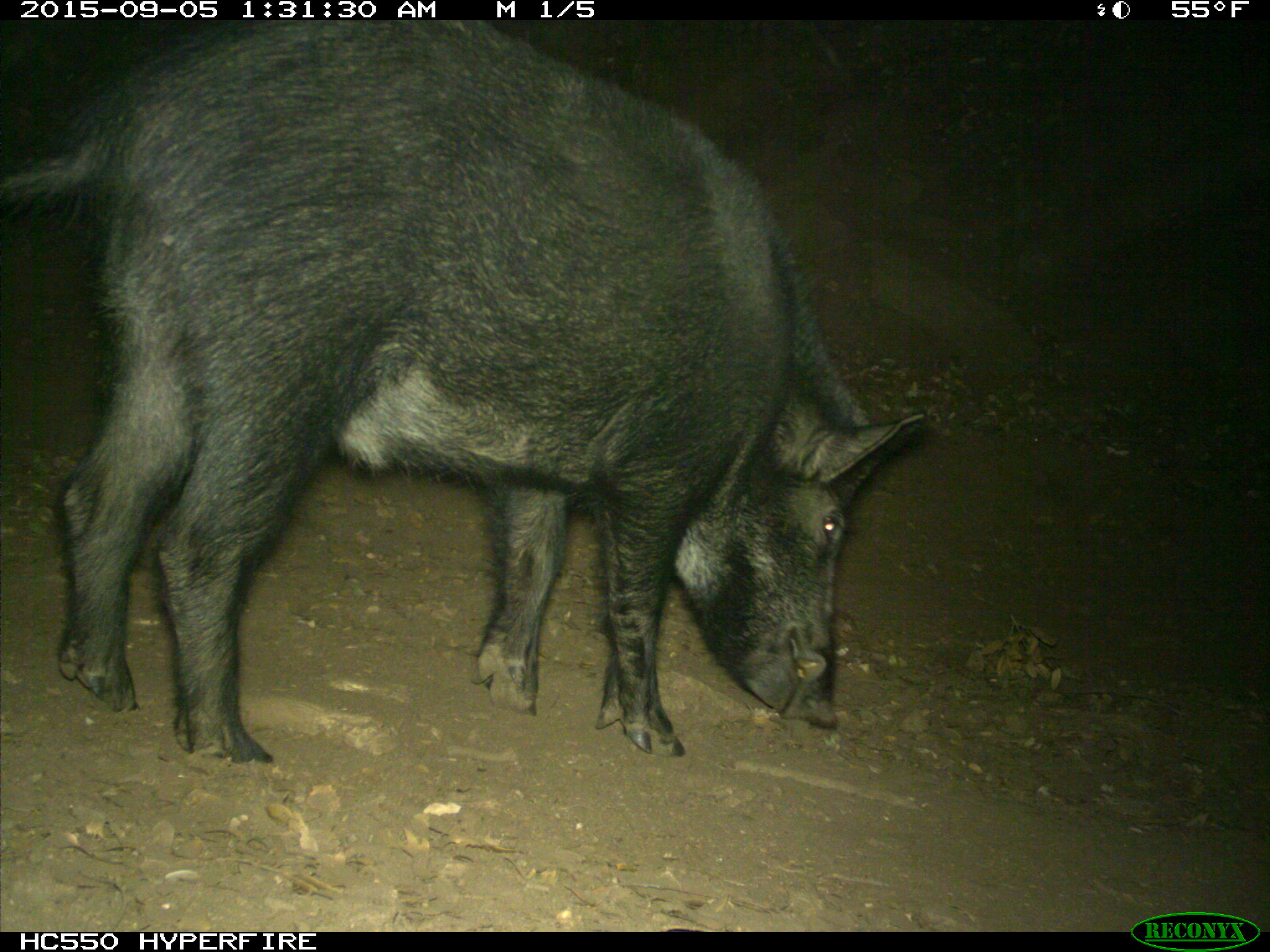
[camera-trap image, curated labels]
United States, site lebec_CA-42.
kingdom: Animalia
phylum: Chordata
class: Mammalia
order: Artiodactyla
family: Suidae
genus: Sus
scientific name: Sus scrofa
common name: wild boar